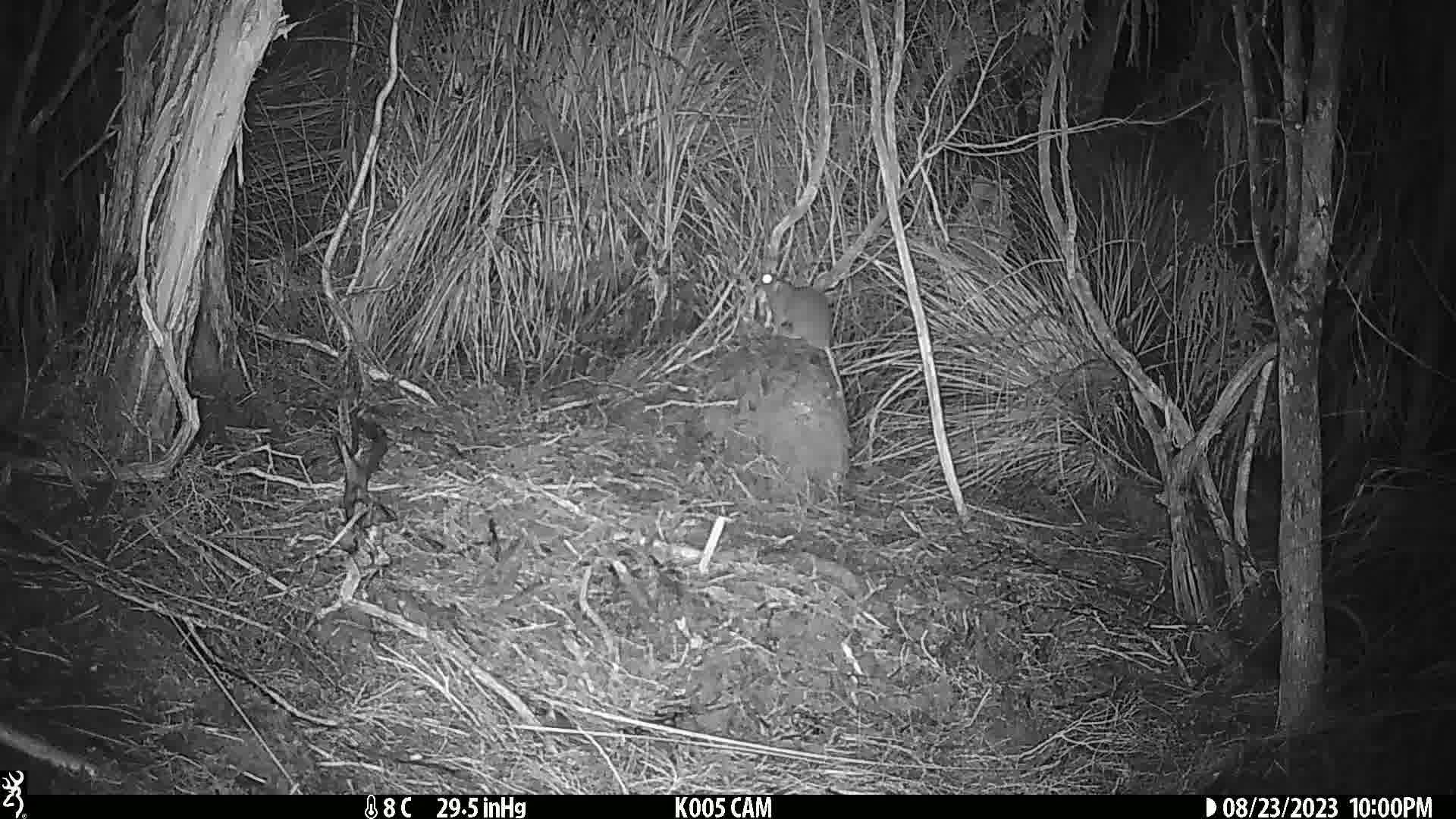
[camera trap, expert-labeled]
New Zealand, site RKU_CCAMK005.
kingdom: Animalia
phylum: Chordata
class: Mammalia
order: Rodentia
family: Muridae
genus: Rattus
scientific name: Rattus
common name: rat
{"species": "rat (Rattus)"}